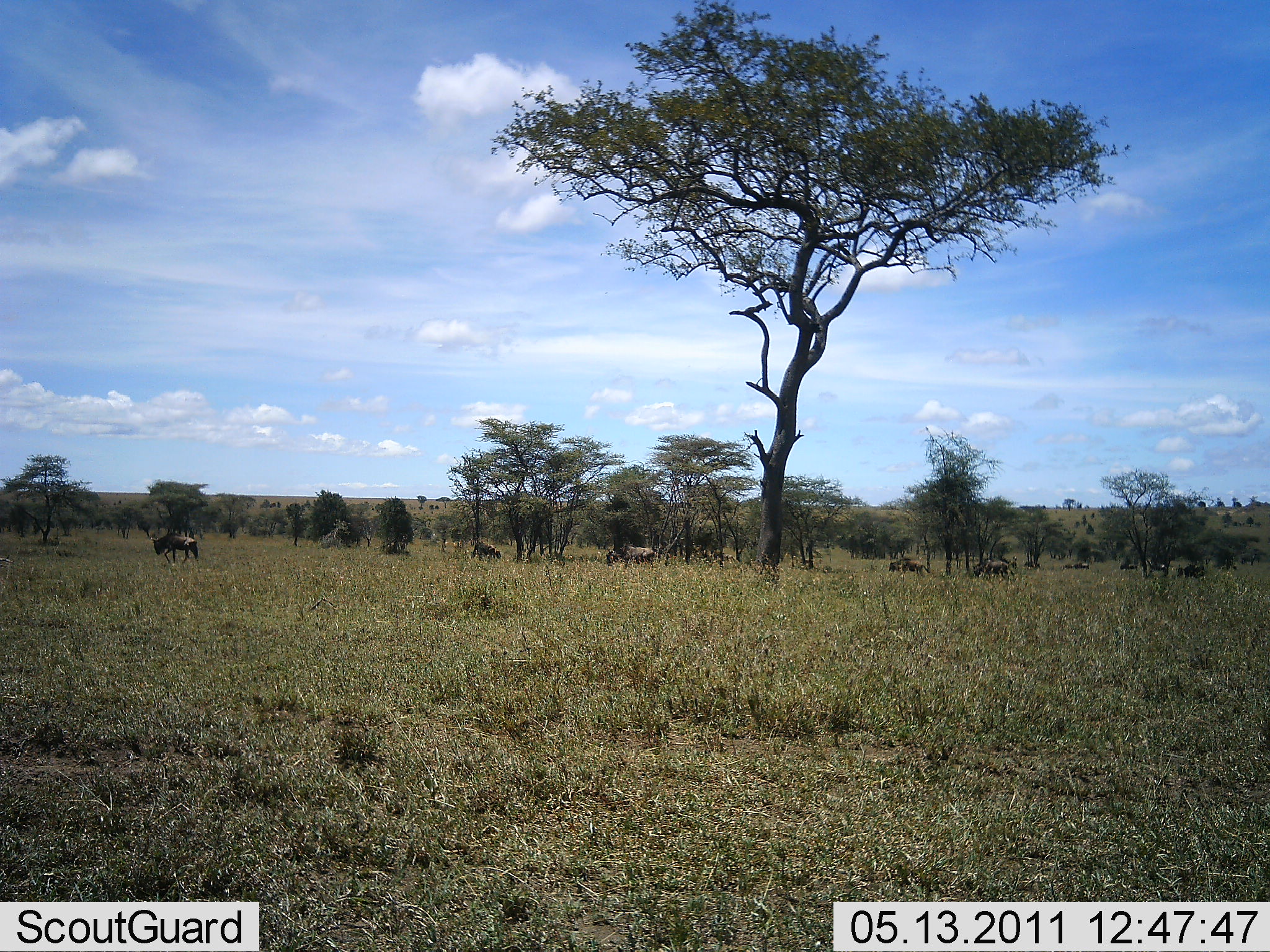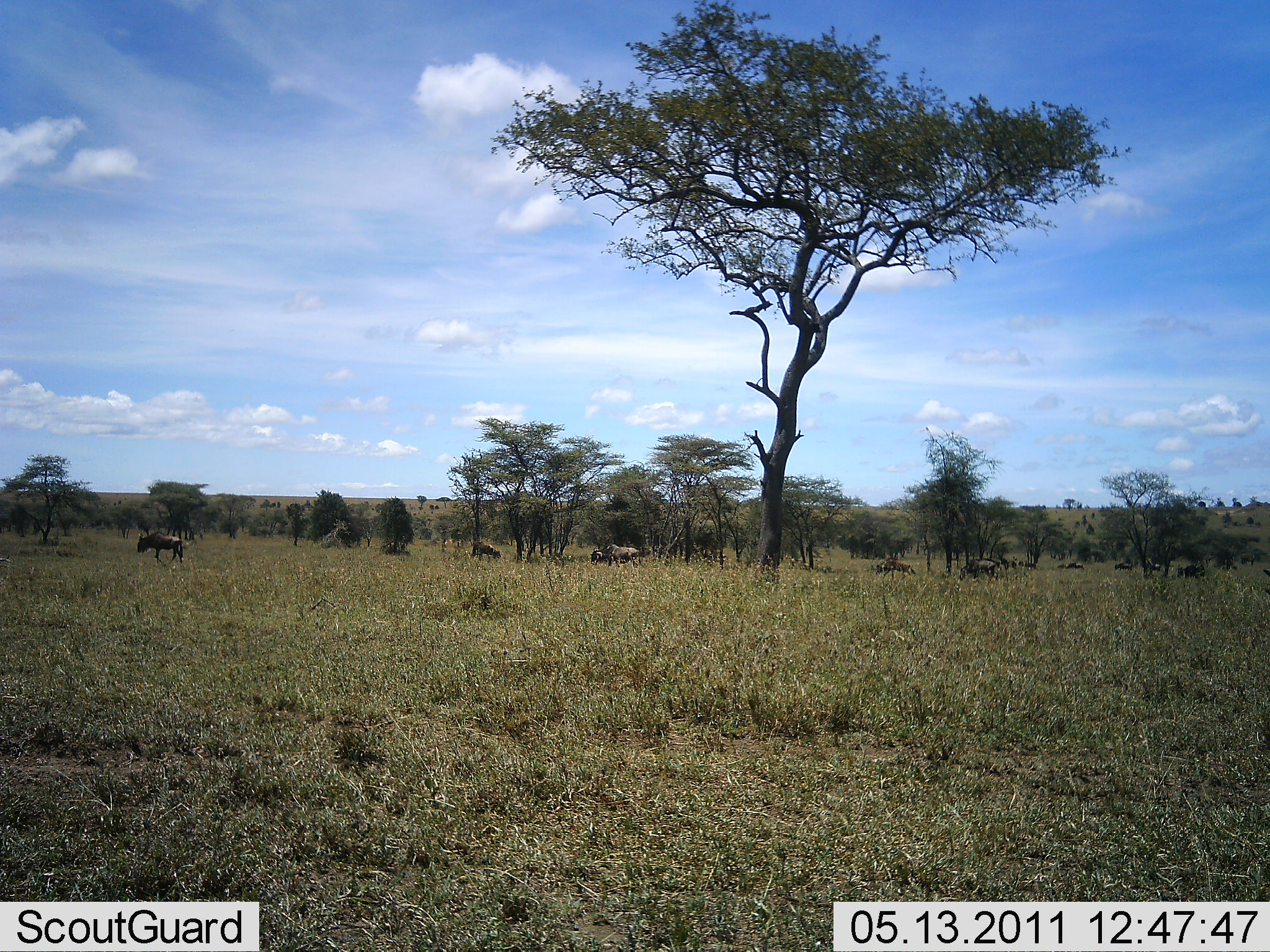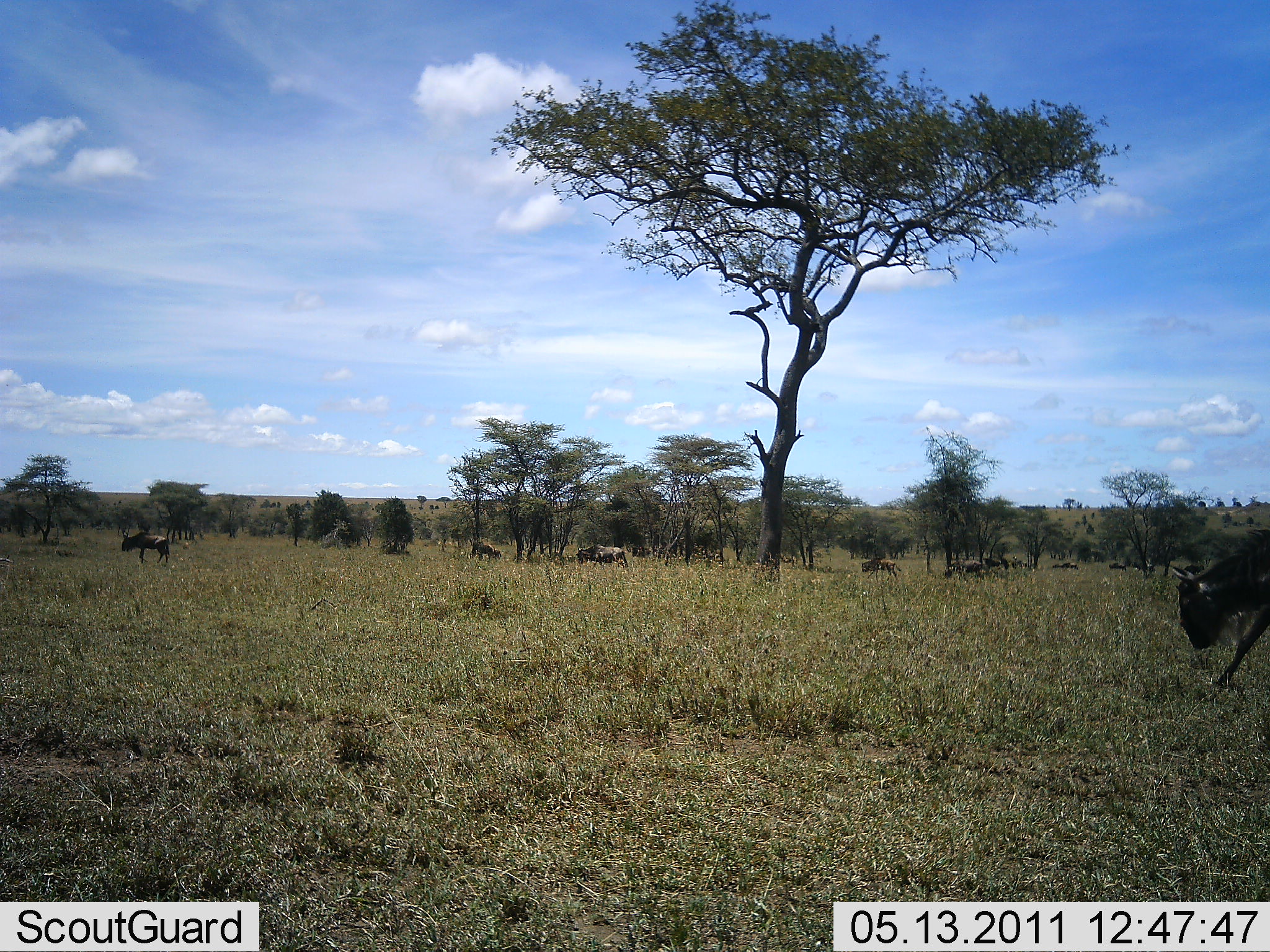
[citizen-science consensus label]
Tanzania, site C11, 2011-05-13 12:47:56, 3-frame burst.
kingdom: Animalia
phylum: Chordata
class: Mammalia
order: Artiodactyla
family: Bovidae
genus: Connochaetes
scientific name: Connochaetes taurinus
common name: blue wildebeest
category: wildebeest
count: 11-50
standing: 17%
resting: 8%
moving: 92%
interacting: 0%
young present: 0%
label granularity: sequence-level